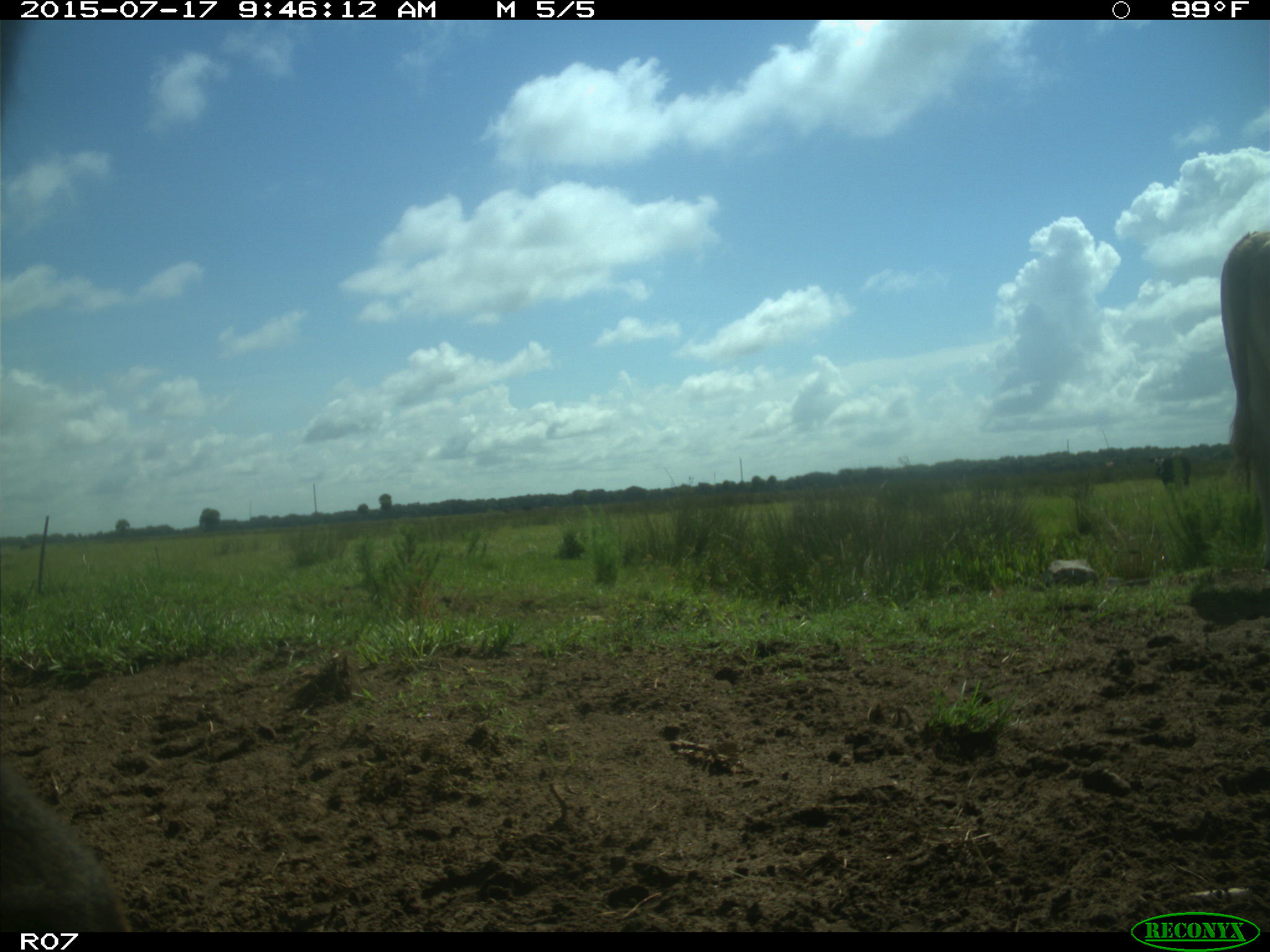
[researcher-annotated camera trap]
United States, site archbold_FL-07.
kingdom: Animalia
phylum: Chordata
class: Mammalia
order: Artiodactyla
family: Bovidae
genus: Bos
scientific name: Bos taurus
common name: domestic cow